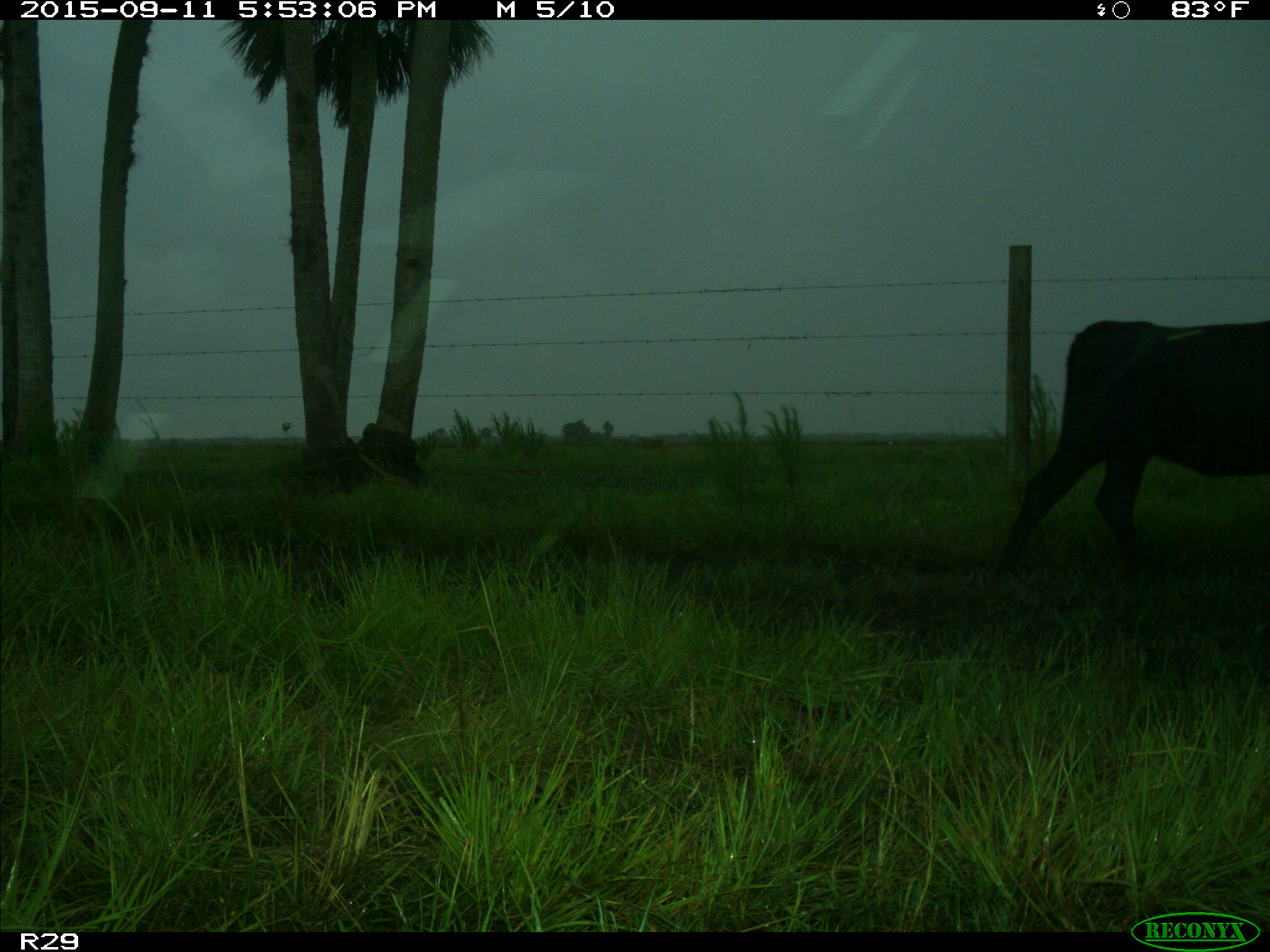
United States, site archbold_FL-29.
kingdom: Animalia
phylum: Chordata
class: Mammalia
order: Artiodactyla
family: Bovidae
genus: Bos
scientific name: Bos taurus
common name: domestic cow